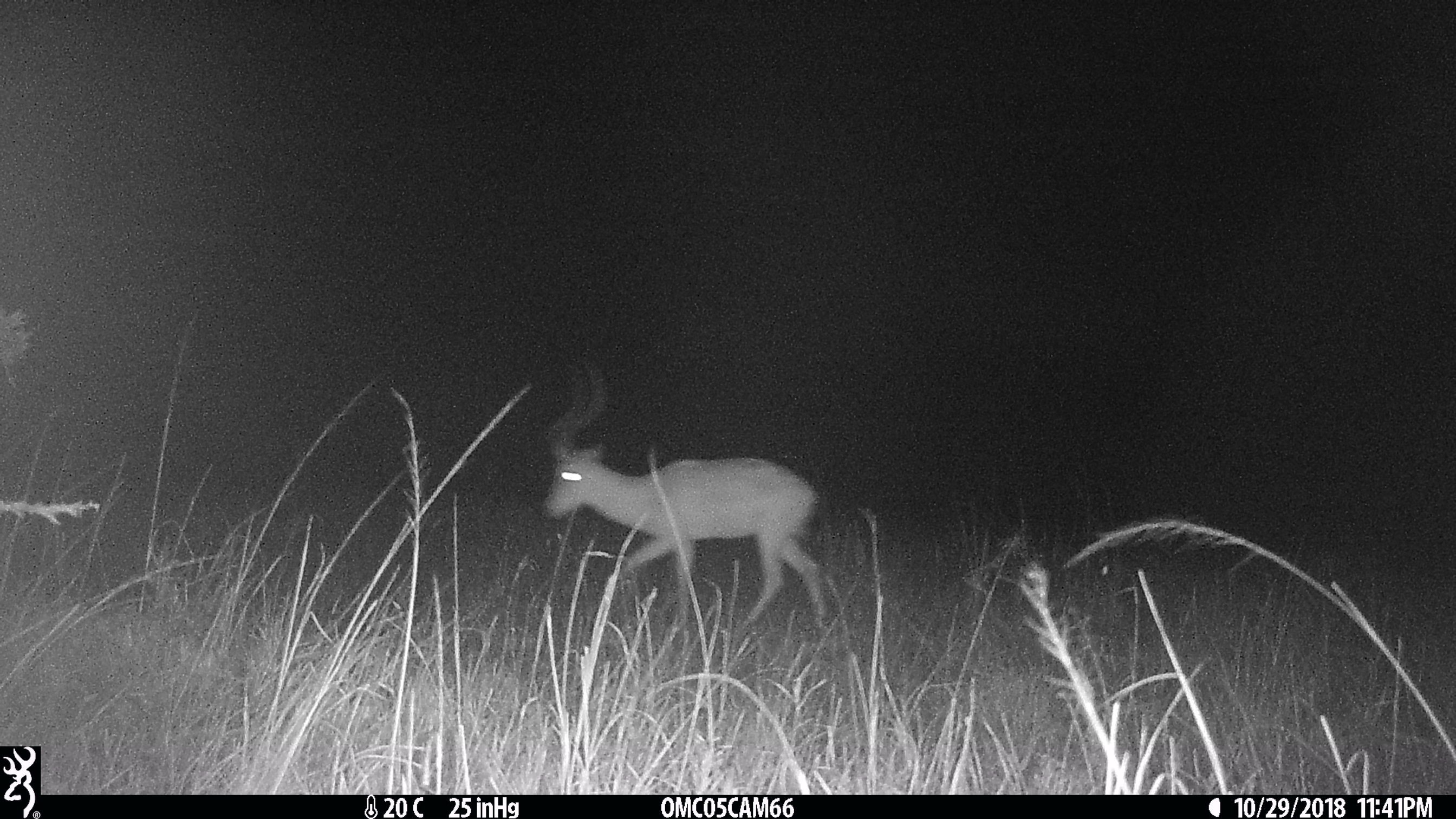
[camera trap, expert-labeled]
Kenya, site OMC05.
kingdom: Animalia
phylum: Chordata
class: Mammalia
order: Artiodactyla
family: Bovidae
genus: Aepyceros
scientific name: Aepyceros melampus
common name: impala